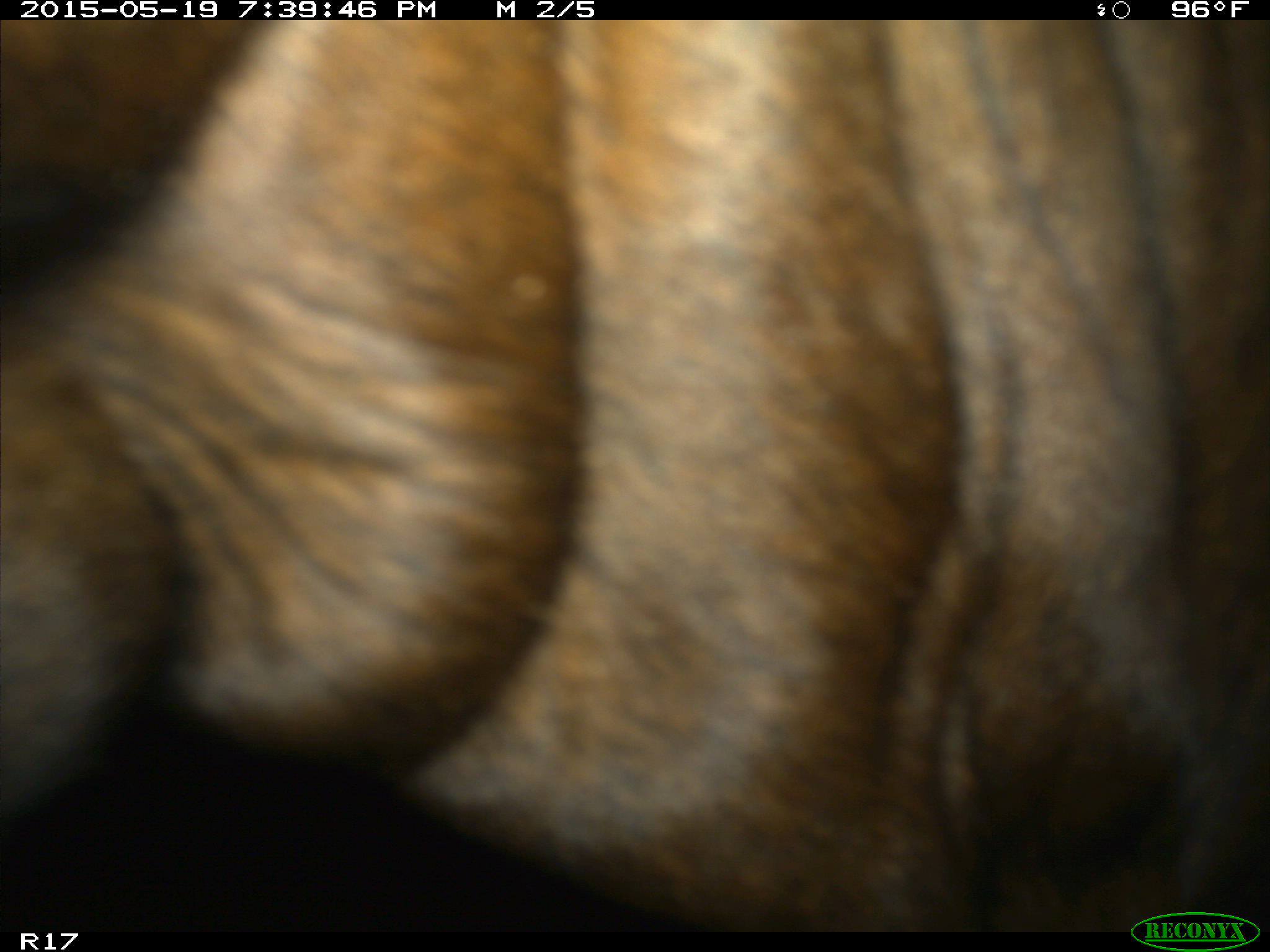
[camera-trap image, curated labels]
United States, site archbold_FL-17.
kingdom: Animalia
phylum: Chordata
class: Mammalia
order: Artiodactyla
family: Bovidae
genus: Bos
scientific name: Bos taurus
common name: domestic cow